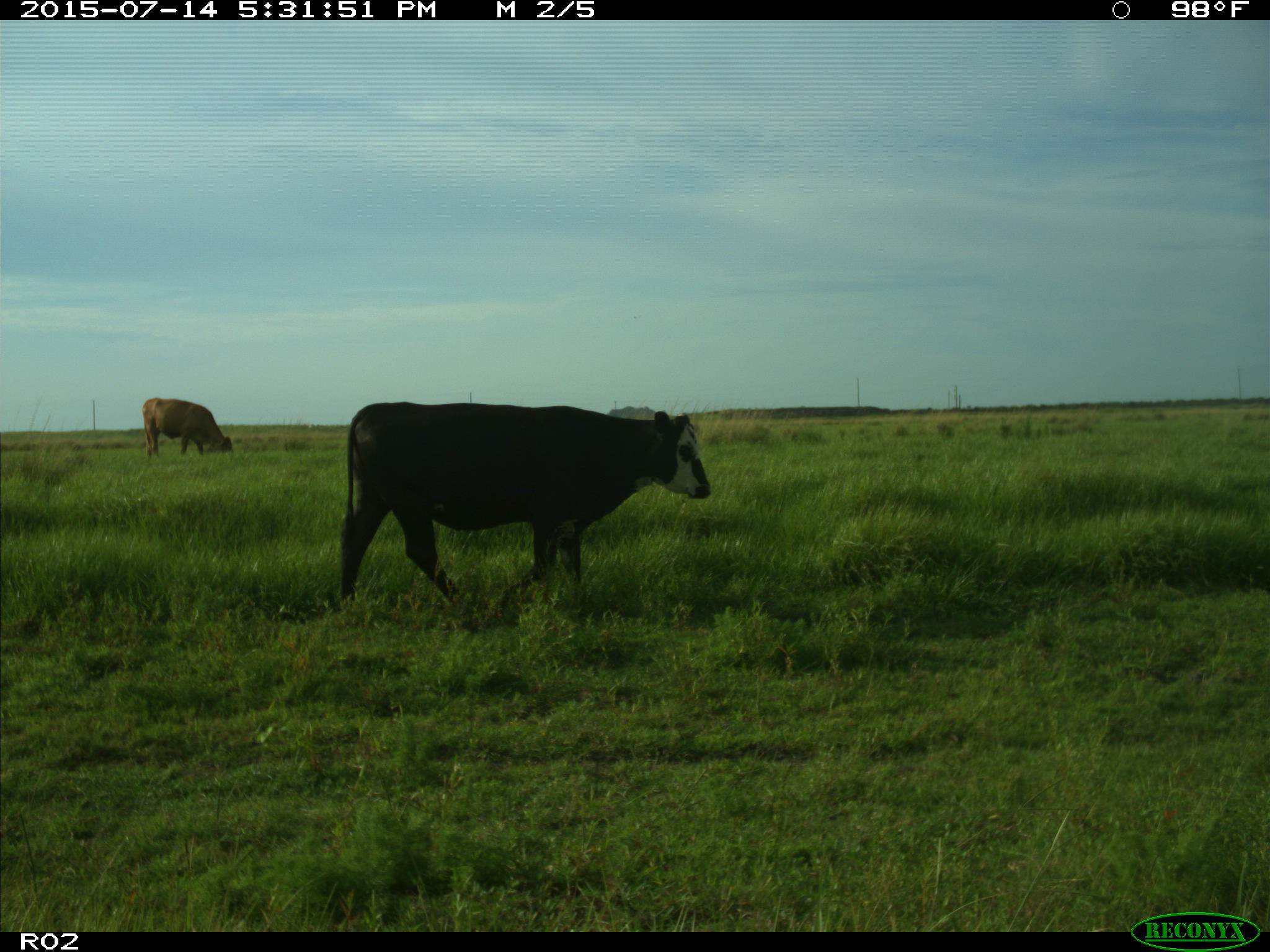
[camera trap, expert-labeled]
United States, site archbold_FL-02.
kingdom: Animalia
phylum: Chordata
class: Mammalia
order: Artiodactyla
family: Bovidae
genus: Bos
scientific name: Bos taurus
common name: domestic cow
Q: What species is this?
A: Bos taurus (domestic cow).